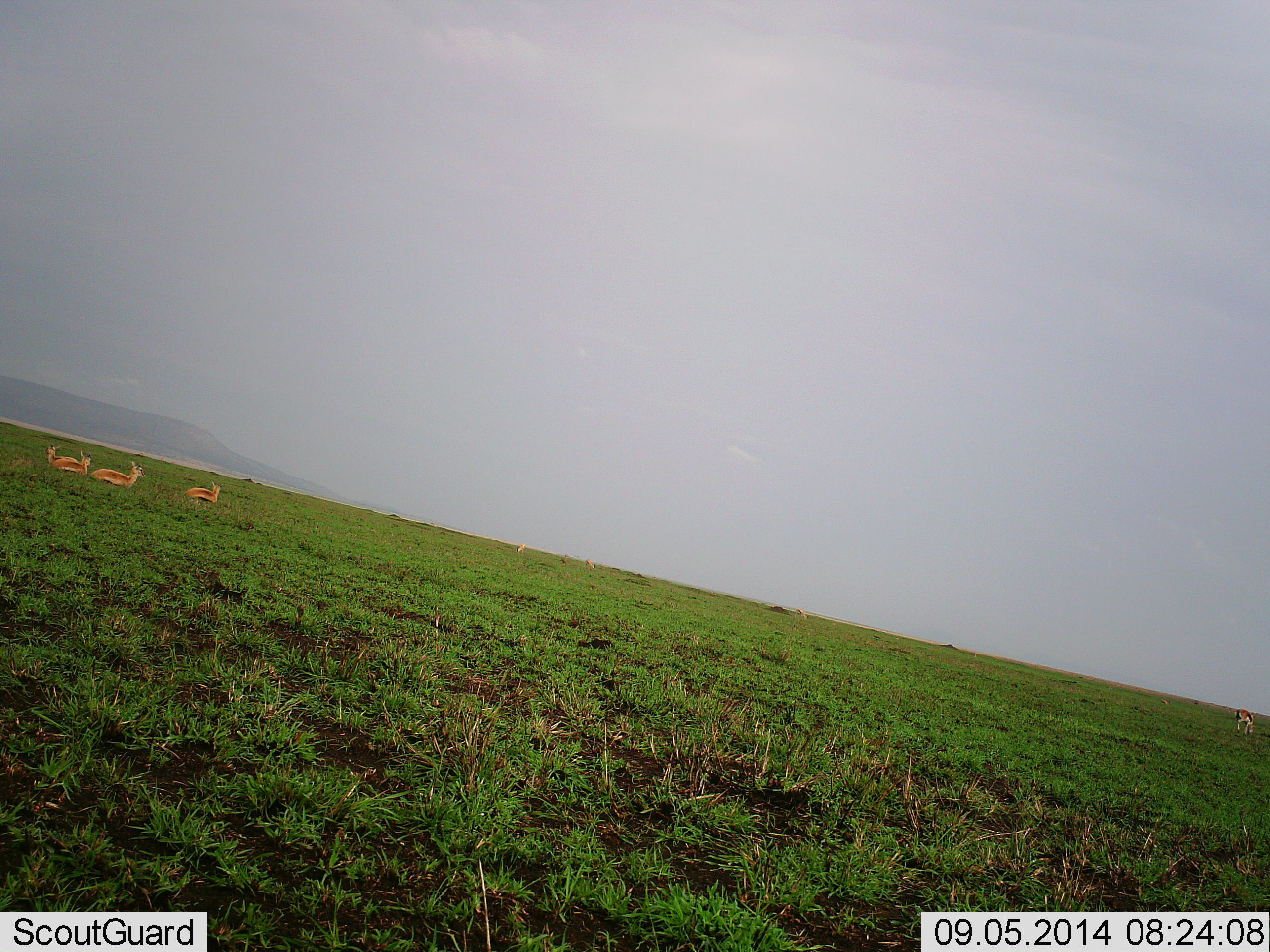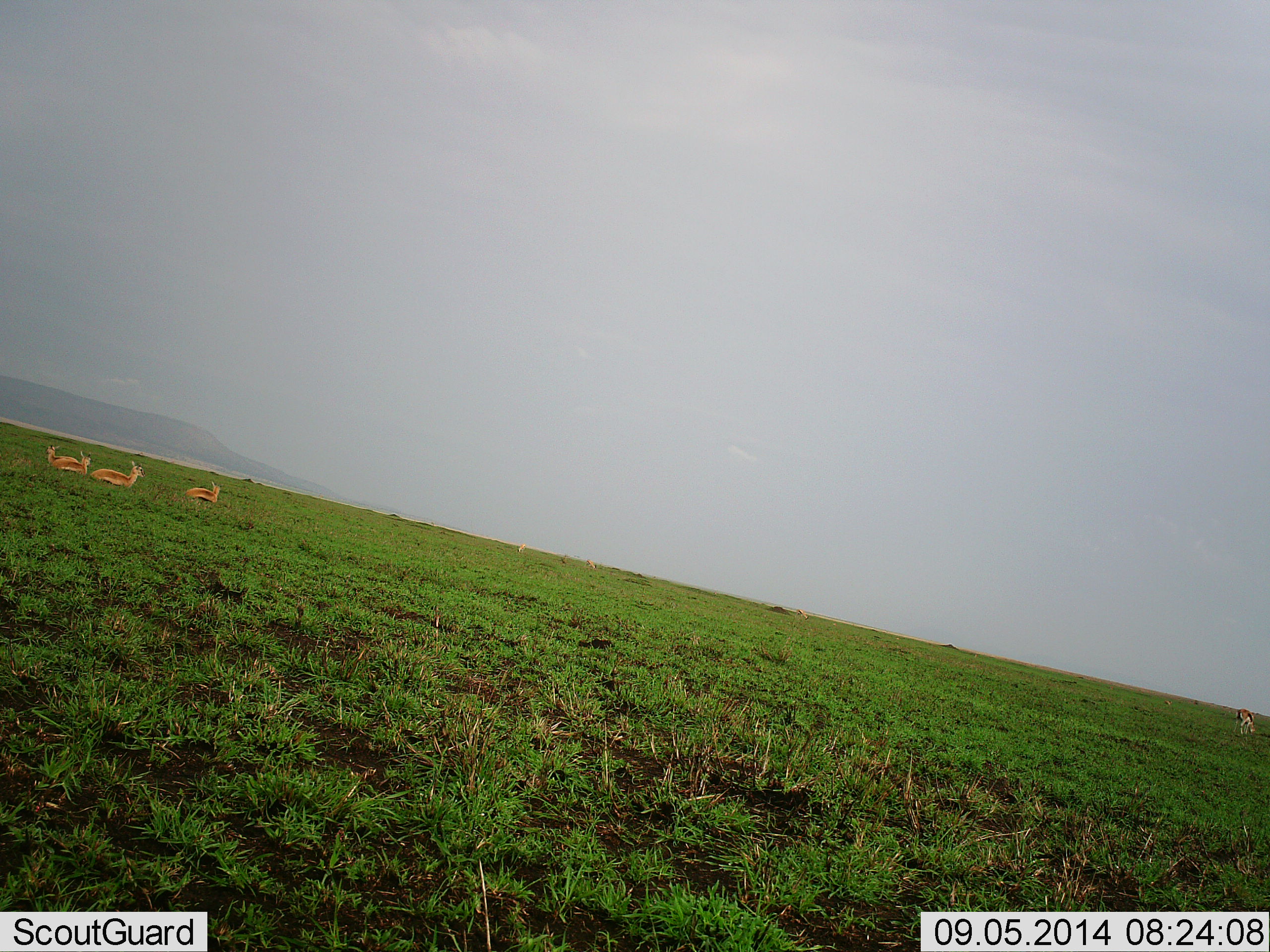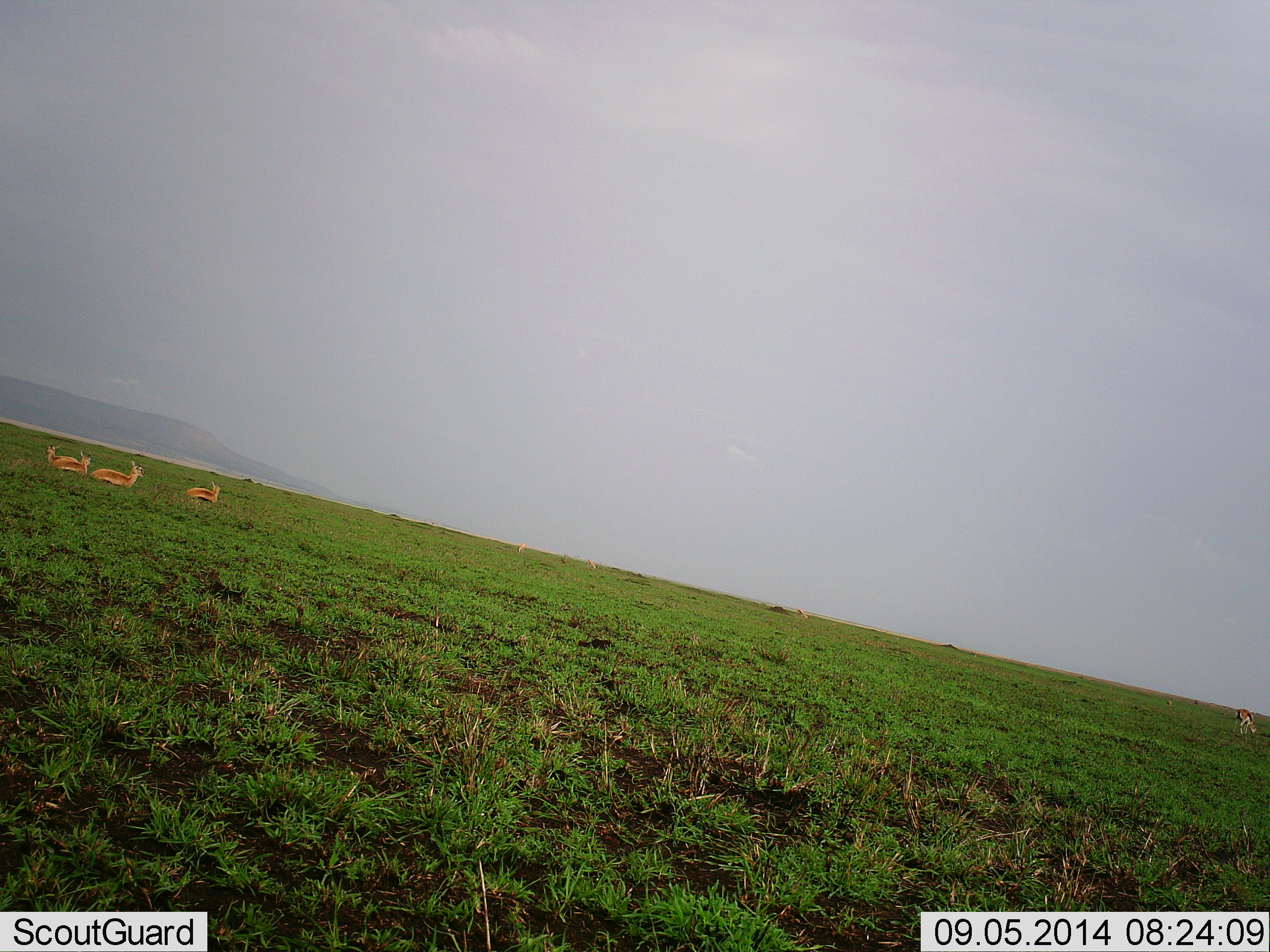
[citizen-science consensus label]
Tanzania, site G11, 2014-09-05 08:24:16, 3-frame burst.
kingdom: Animalia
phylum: Chordata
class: Mammalia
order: Artiodactyla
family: Bovidae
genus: Eudorcas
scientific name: Eudorcas thomsonii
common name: thomson's gazelle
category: gazellethomsons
Gazellethomsons (thomson's gazelle) (Eudorcas thomsonii), count 6. Behavior (volunteer vote fractions): standing 9%, resting 91%, moving 0%, interacting 0%. Young present (vote fraction): 0%. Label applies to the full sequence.